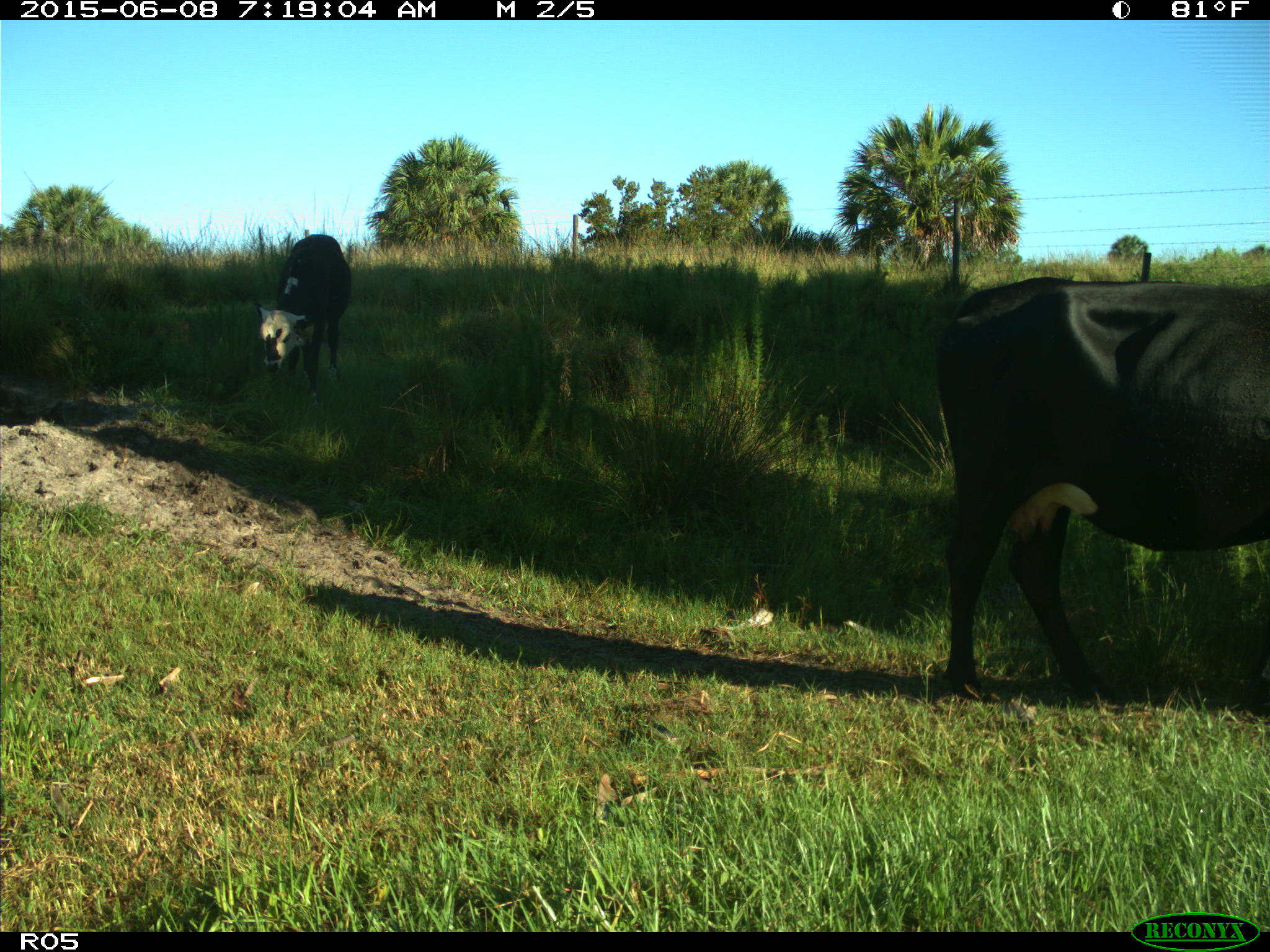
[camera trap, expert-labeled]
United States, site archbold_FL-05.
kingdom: Animalia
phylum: Chordata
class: Mammalia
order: Artiodactyla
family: Bovidae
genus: Bos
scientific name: Bos taurus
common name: domestic cow